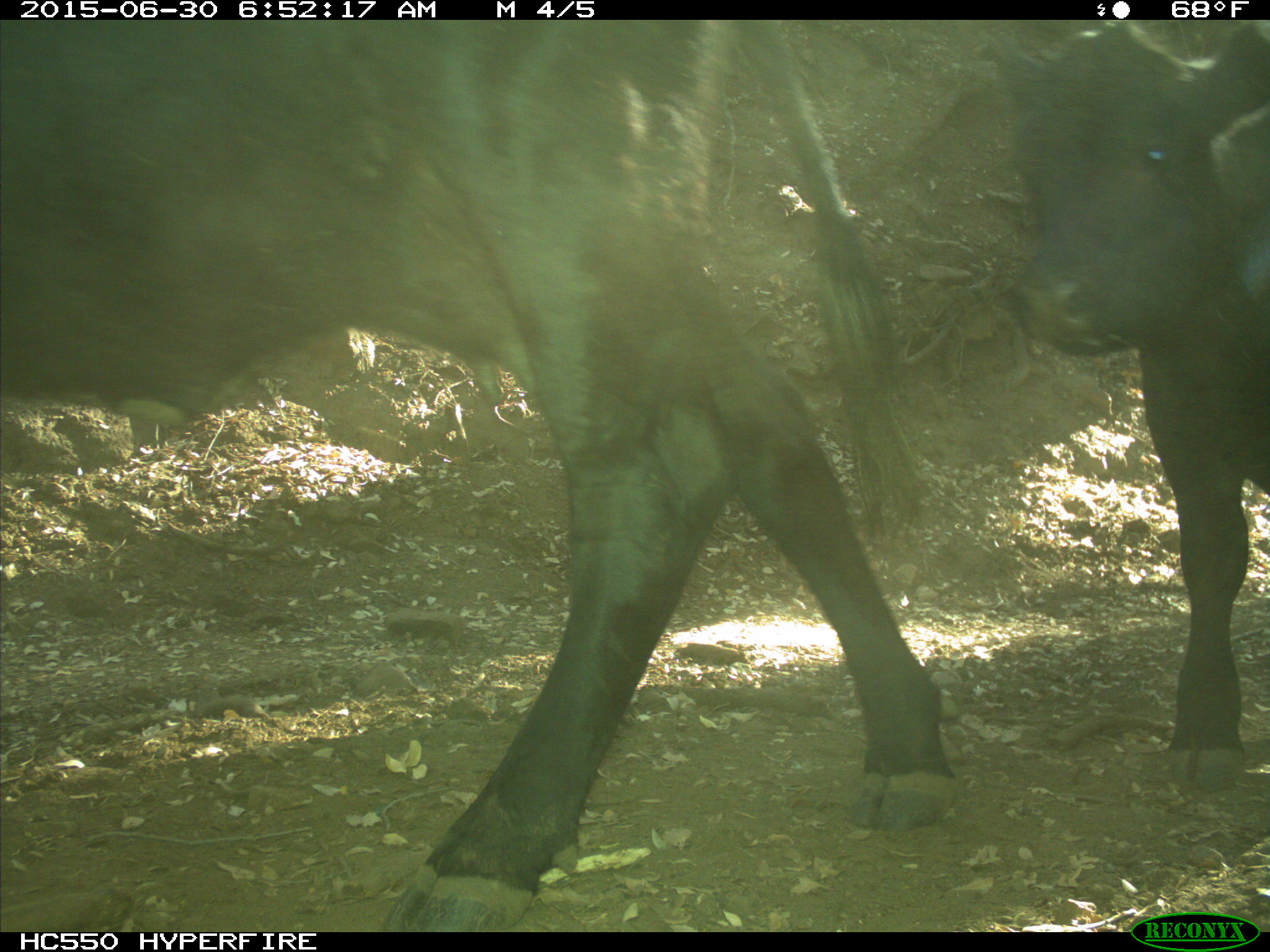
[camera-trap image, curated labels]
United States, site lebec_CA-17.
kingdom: Animalia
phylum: Chordata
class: Mammalia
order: Artiodactyla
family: Bovidae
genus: Bos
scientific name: Bos taurus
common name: domestic cow